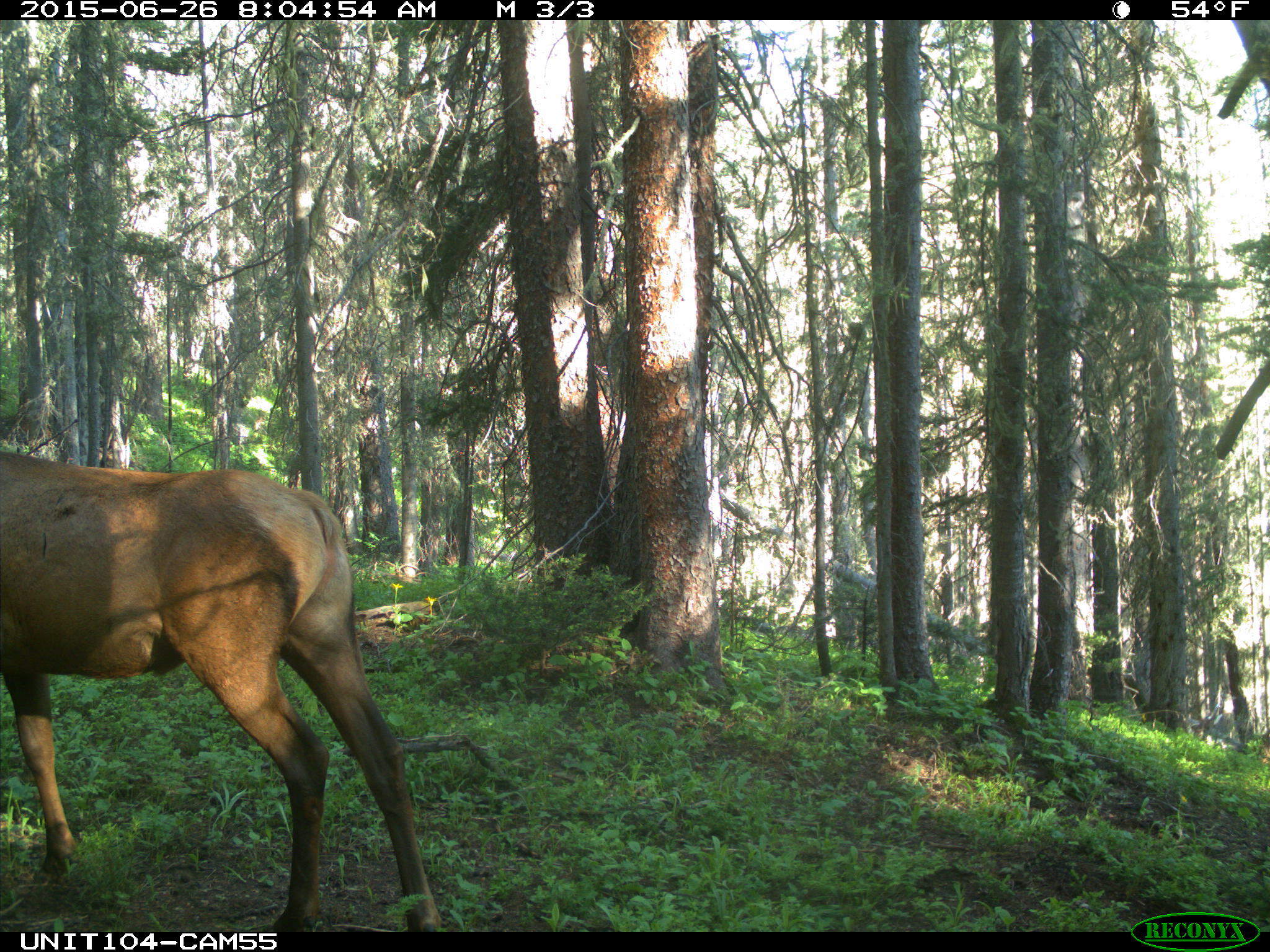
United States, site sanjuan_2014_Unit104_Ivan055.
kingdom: Animalia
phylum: Chordata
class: Mammalia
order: Artiodactyla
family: Cervidae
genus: Cervus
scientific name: Cervus elaphus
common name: red deer